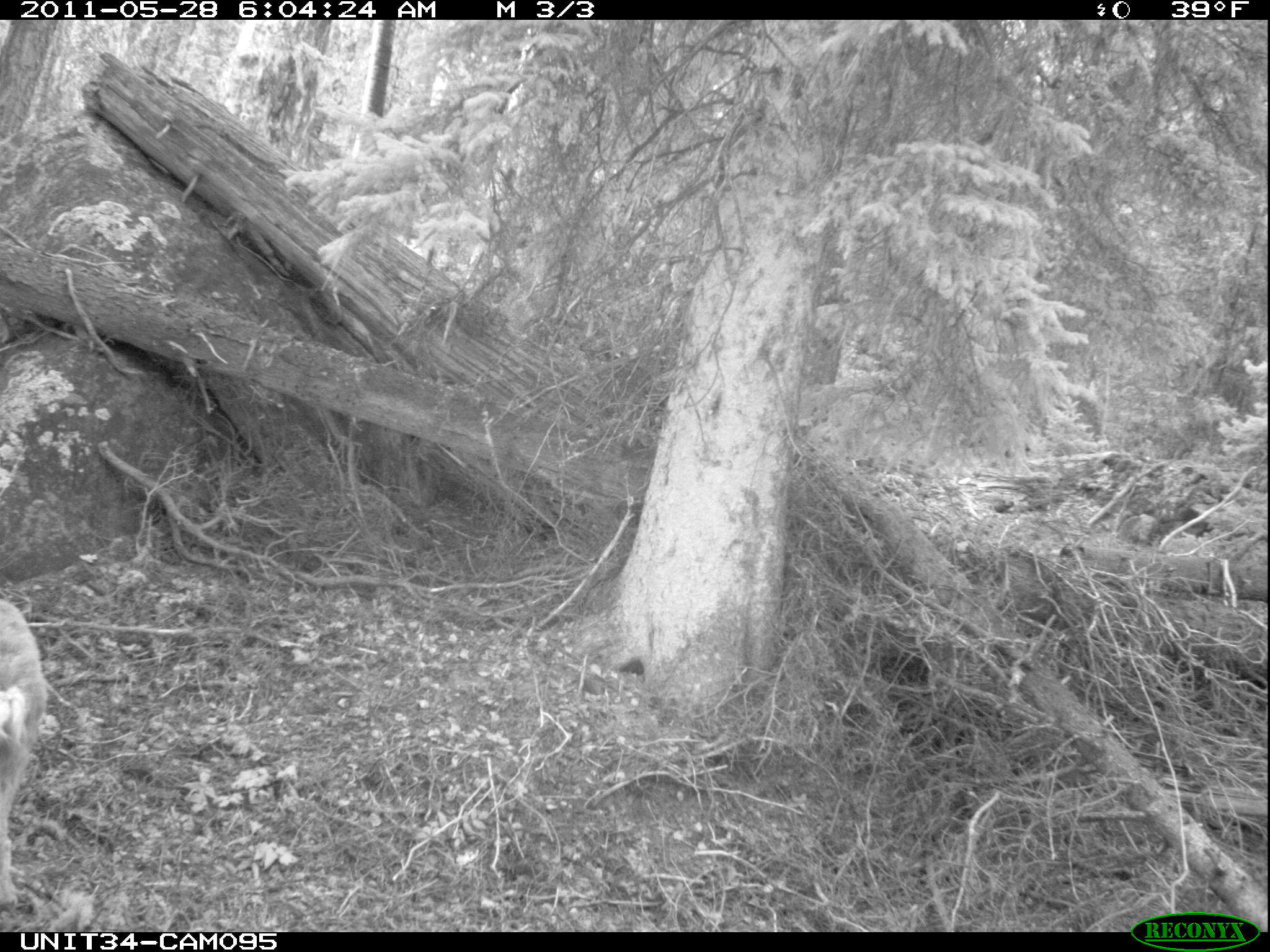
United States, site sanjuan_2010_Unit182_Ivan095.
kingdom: Animalia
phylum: Chordata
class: Mammalia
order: Artiodactyla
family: Cervidae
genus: Odocoileus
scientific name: Odocoileus hemionus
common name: mule deer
Odocoileus hemionus (mule deer).